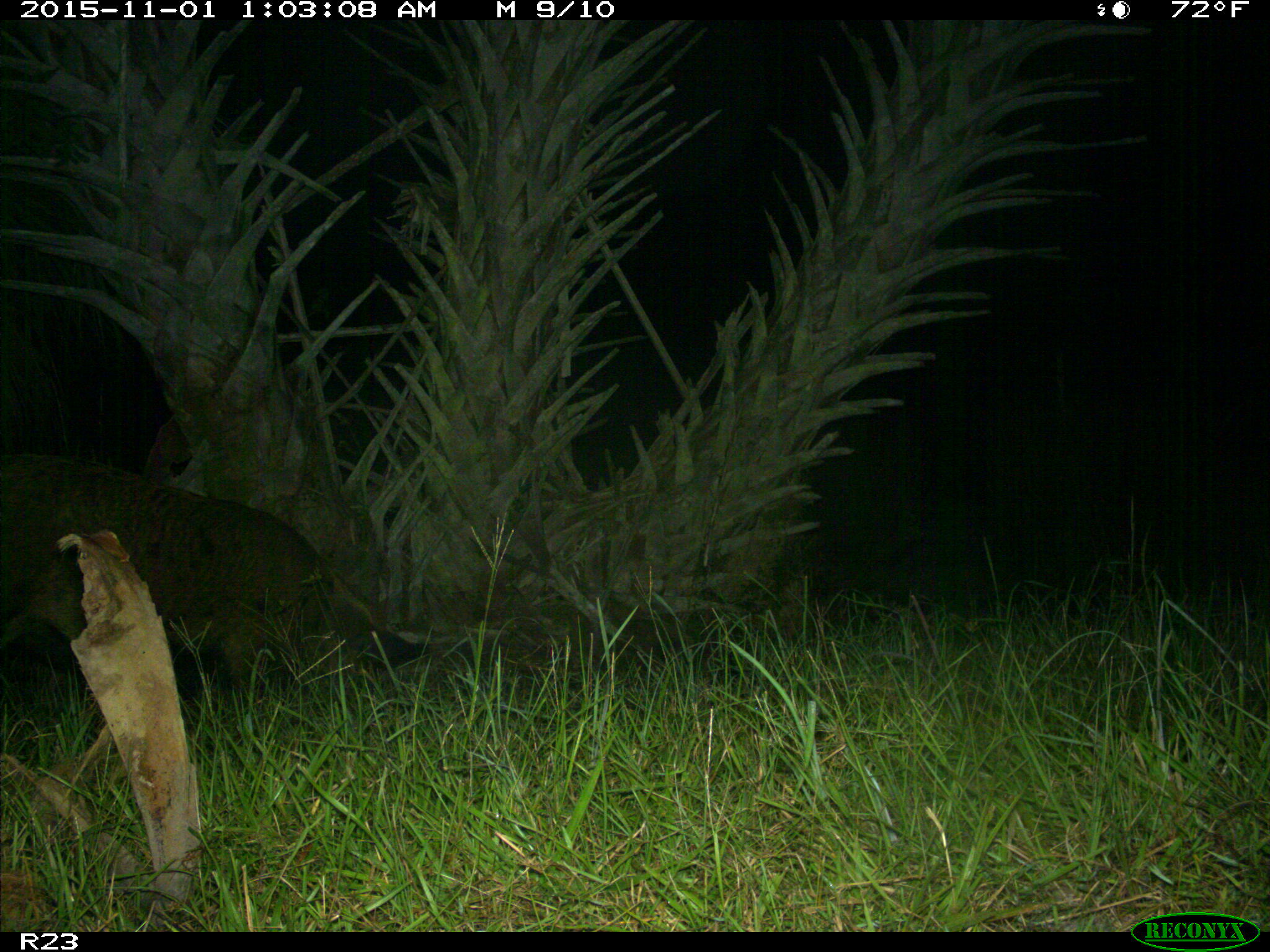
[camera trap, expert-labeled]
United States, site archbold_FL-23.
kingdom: Animalia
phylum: Chordata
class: Mammalia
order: Artiodactyla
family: Suidae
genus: Sus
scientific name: Sus scrofa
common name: wild boar